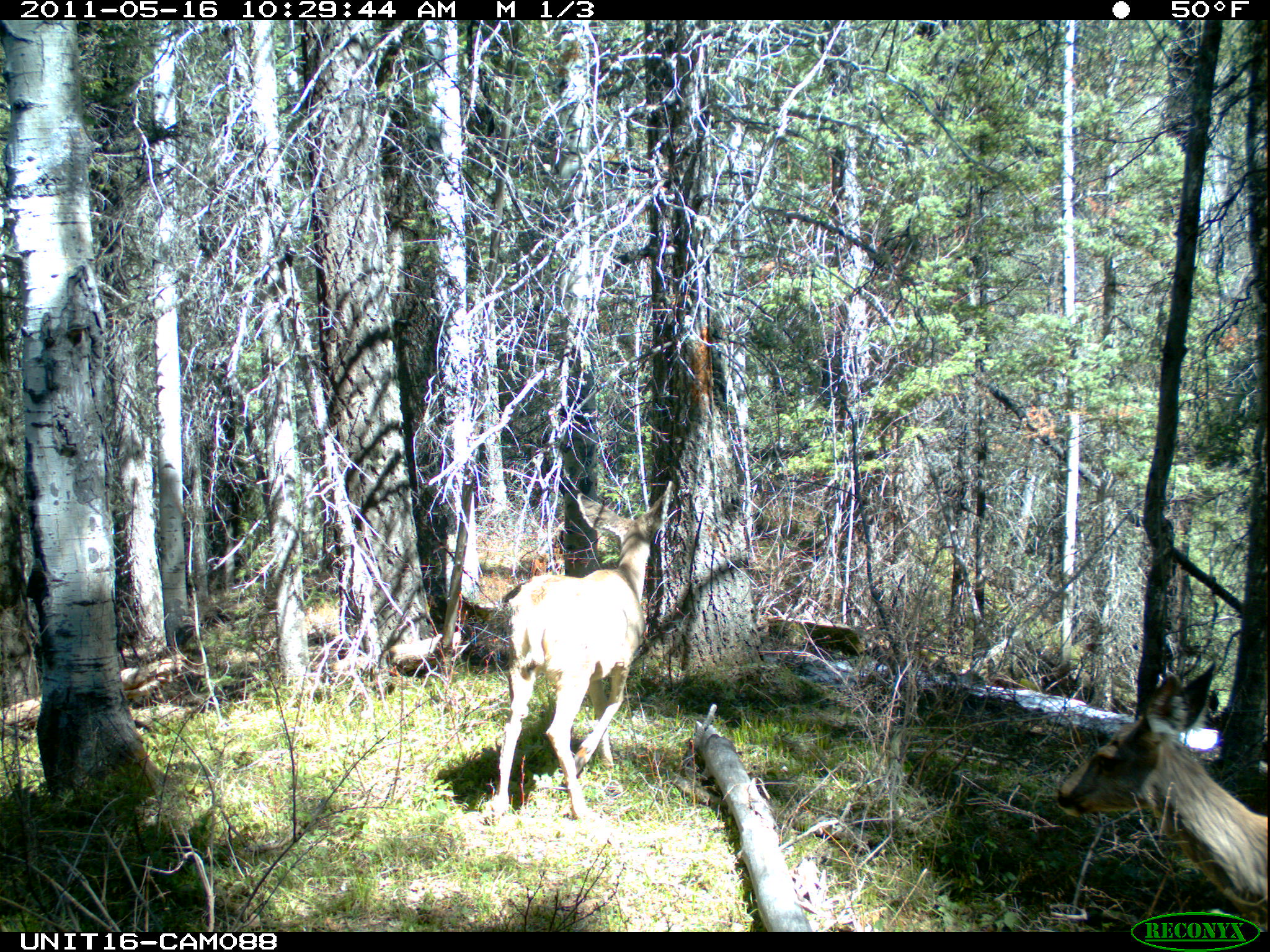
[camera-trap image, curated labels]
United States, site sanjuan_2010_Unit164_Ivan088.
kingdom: Animalia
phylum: Chordata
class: Mammalia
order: Artiodactyla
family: Cervidae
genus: Odocoileus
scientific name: Odocoileus hemionus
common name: mule deer